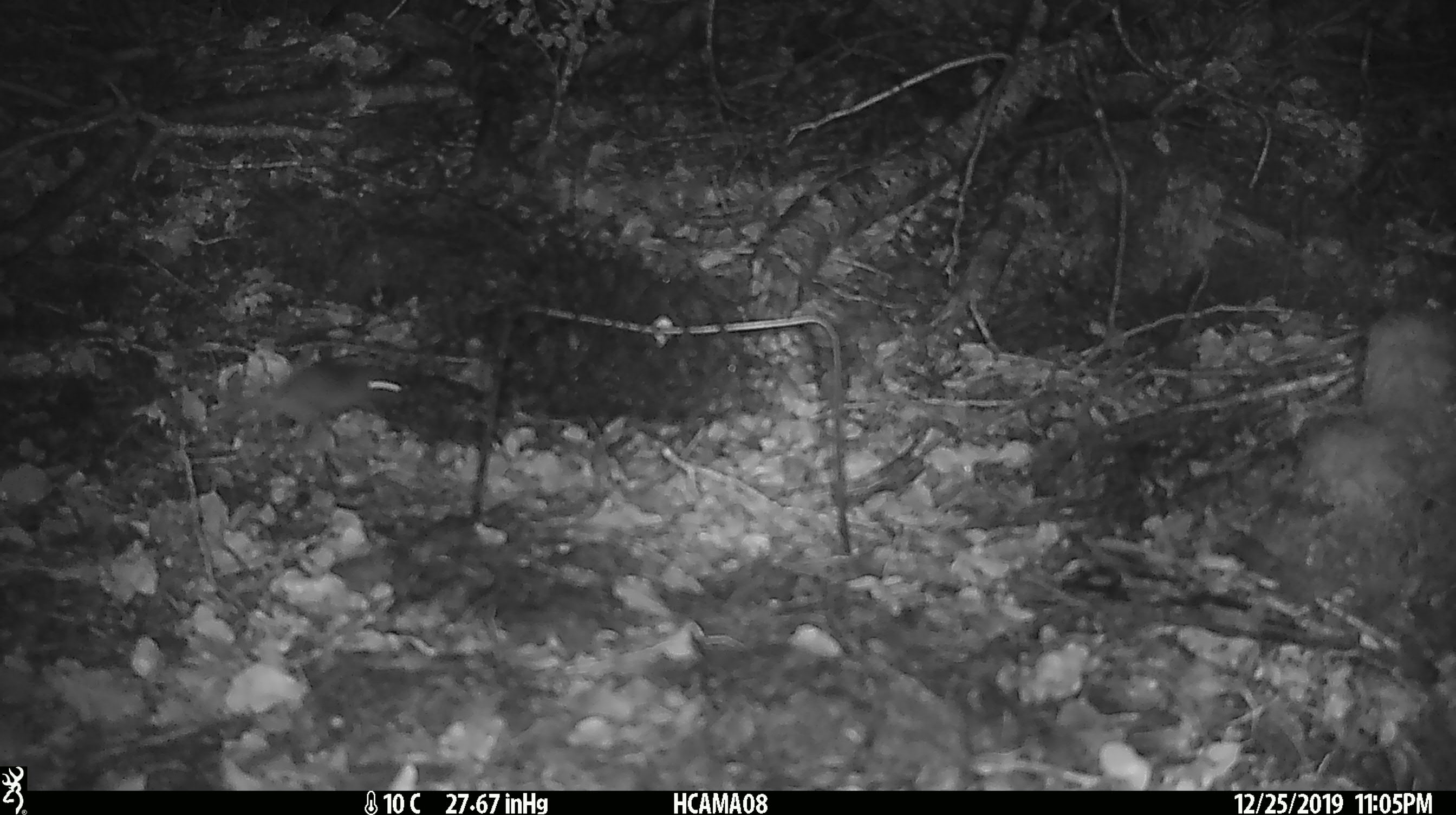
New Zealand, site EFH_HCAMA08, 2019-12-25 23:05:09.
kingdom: Animalia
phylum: Chordata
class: Mammalia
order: Rodentia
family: Muridae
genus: Mus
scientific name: Mus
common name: mouse